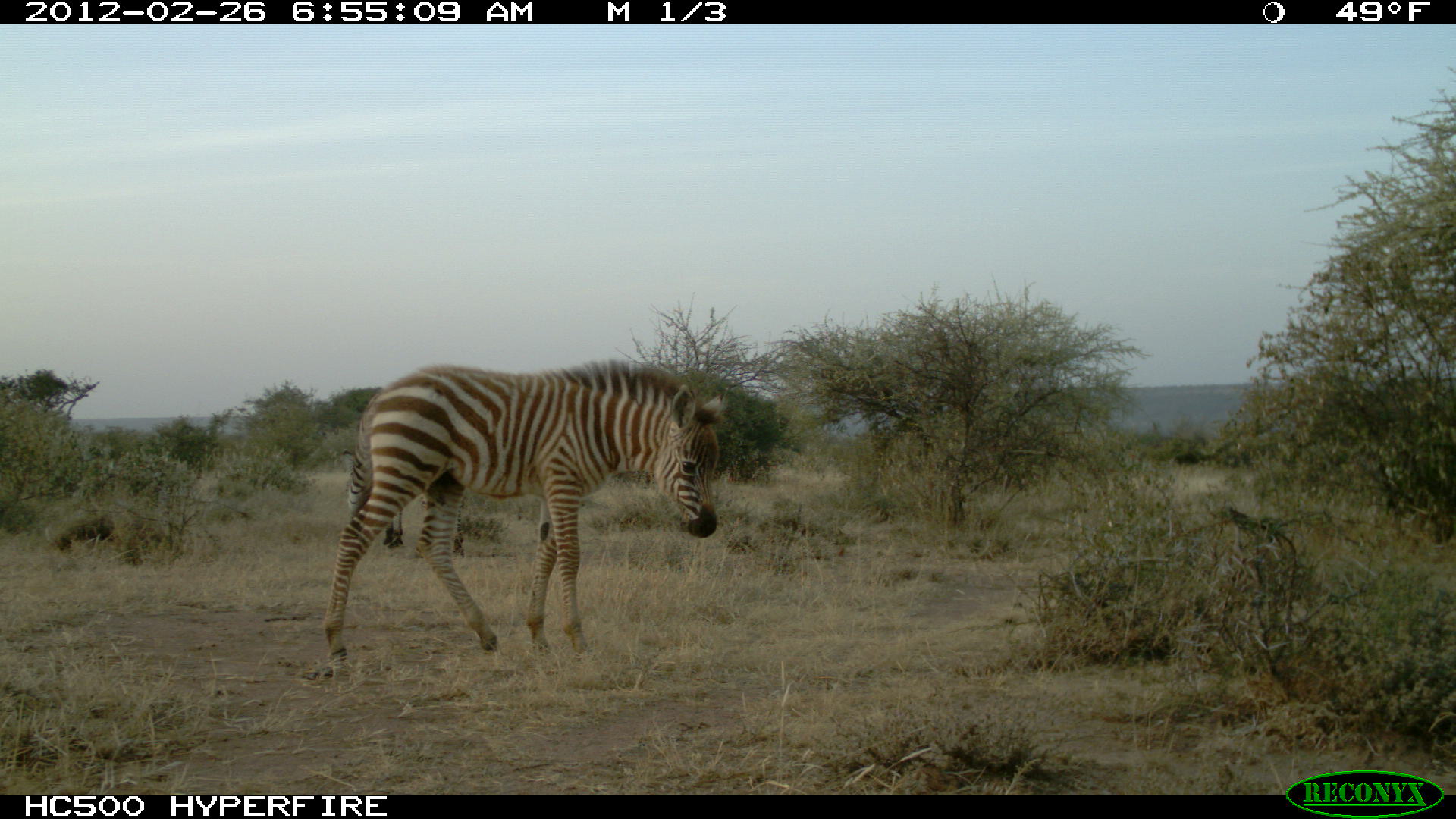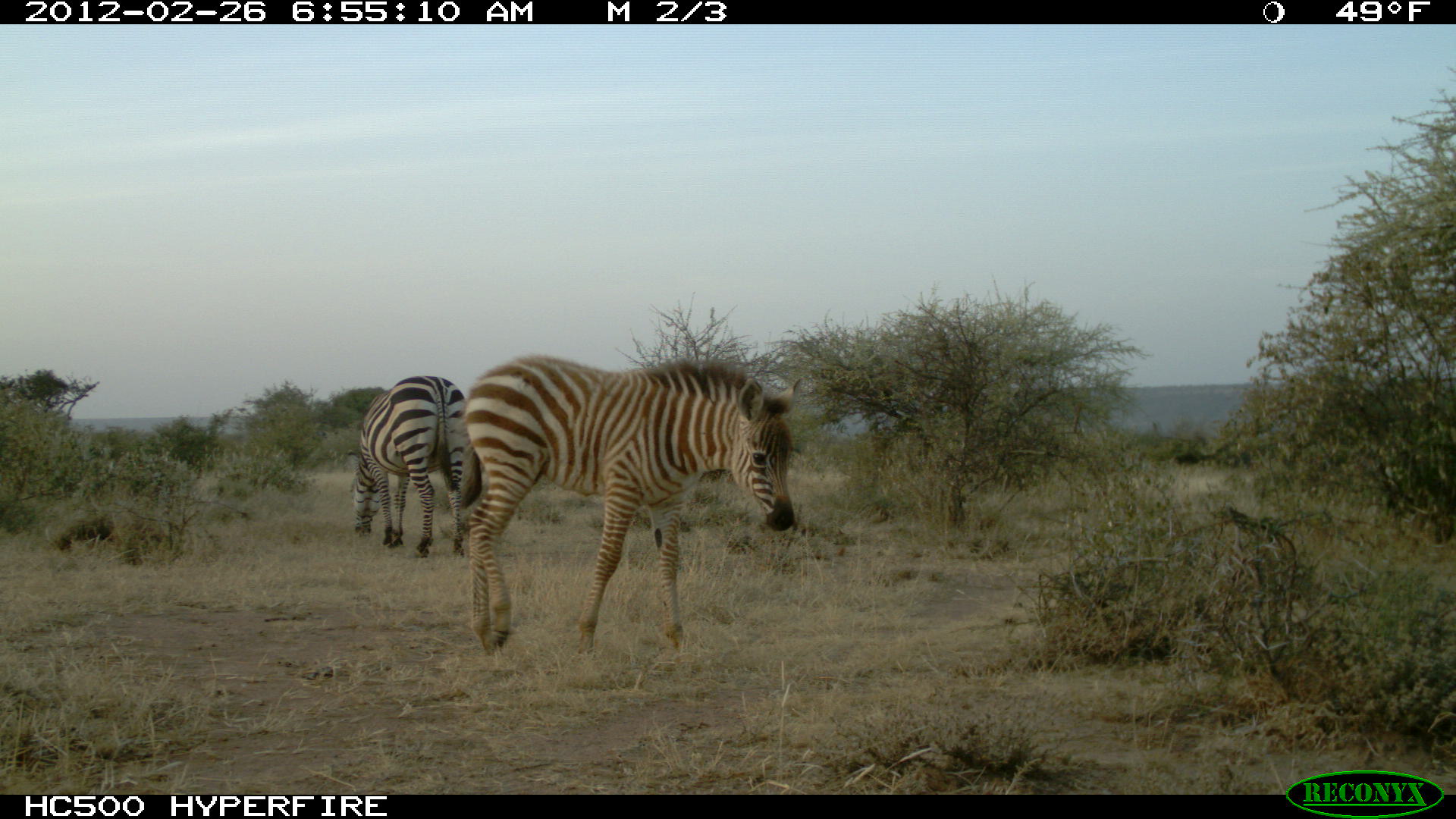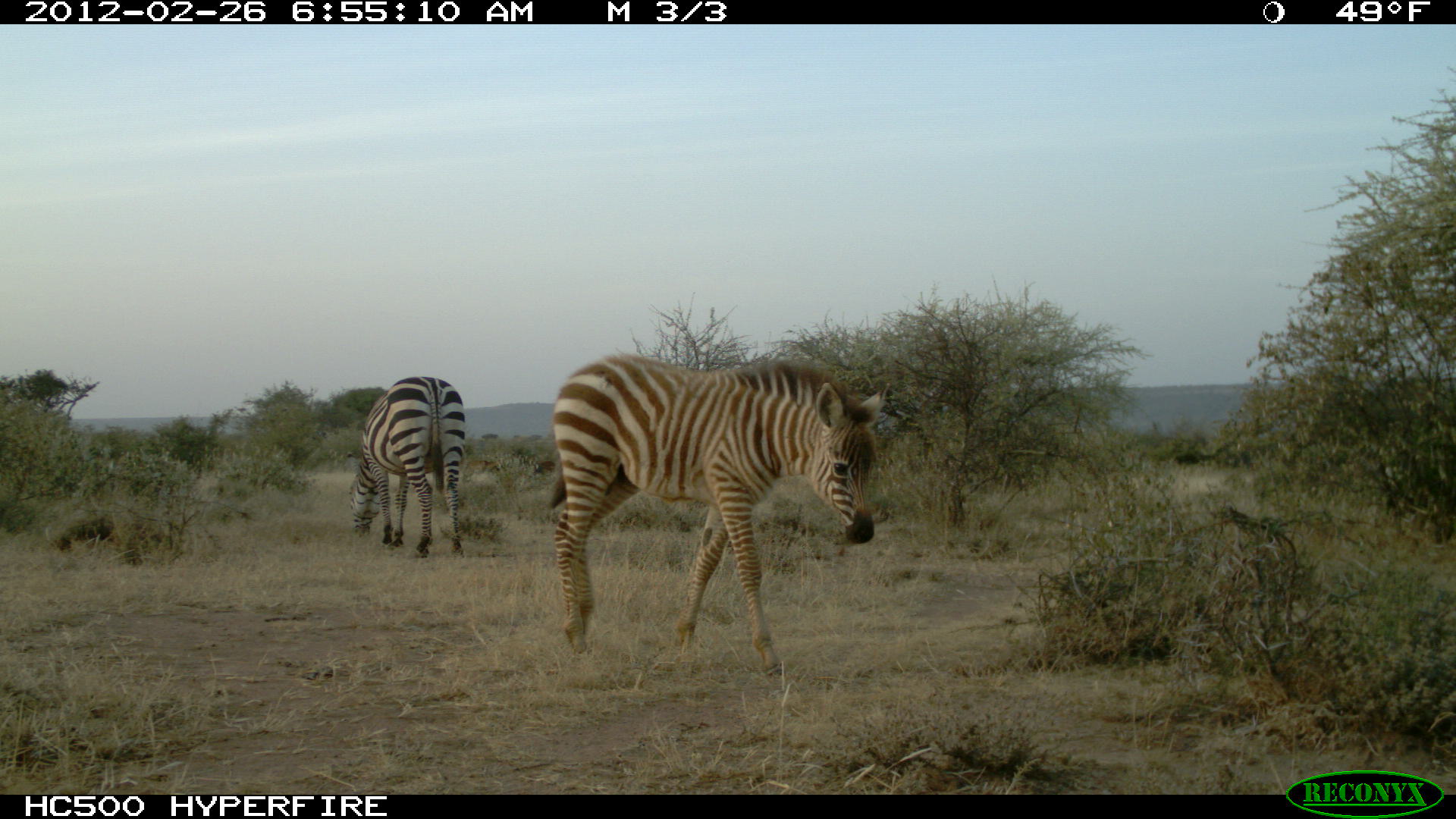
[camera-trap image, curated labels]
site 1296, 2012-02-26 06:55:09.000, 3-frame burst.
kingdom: Animalia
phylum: Chordata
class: Mammalia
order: Perissodactyla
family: Equidae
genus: Equus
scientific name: Equus quagga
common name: plains zebra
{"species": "Equus quagga (plains zebra)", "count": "2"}